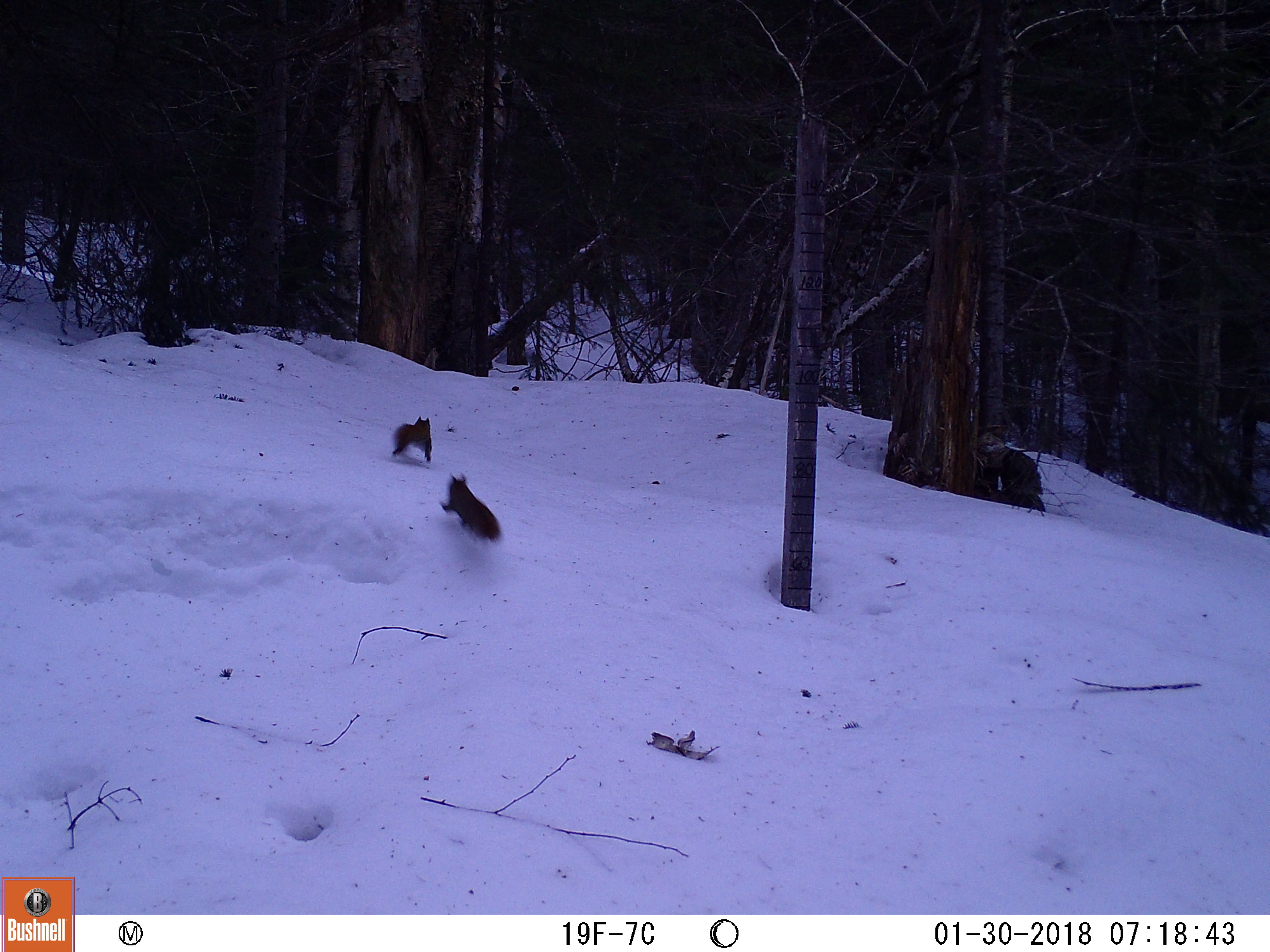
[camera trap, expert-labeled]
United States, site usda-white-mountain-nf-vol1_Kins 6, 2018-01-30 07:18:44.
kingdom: Animalia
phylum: Chordata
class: Mammalia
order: Rodentia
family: Sciuridae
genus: Tamiasciurus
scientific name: Tamiasciurus hudsonicus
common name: red squirrel